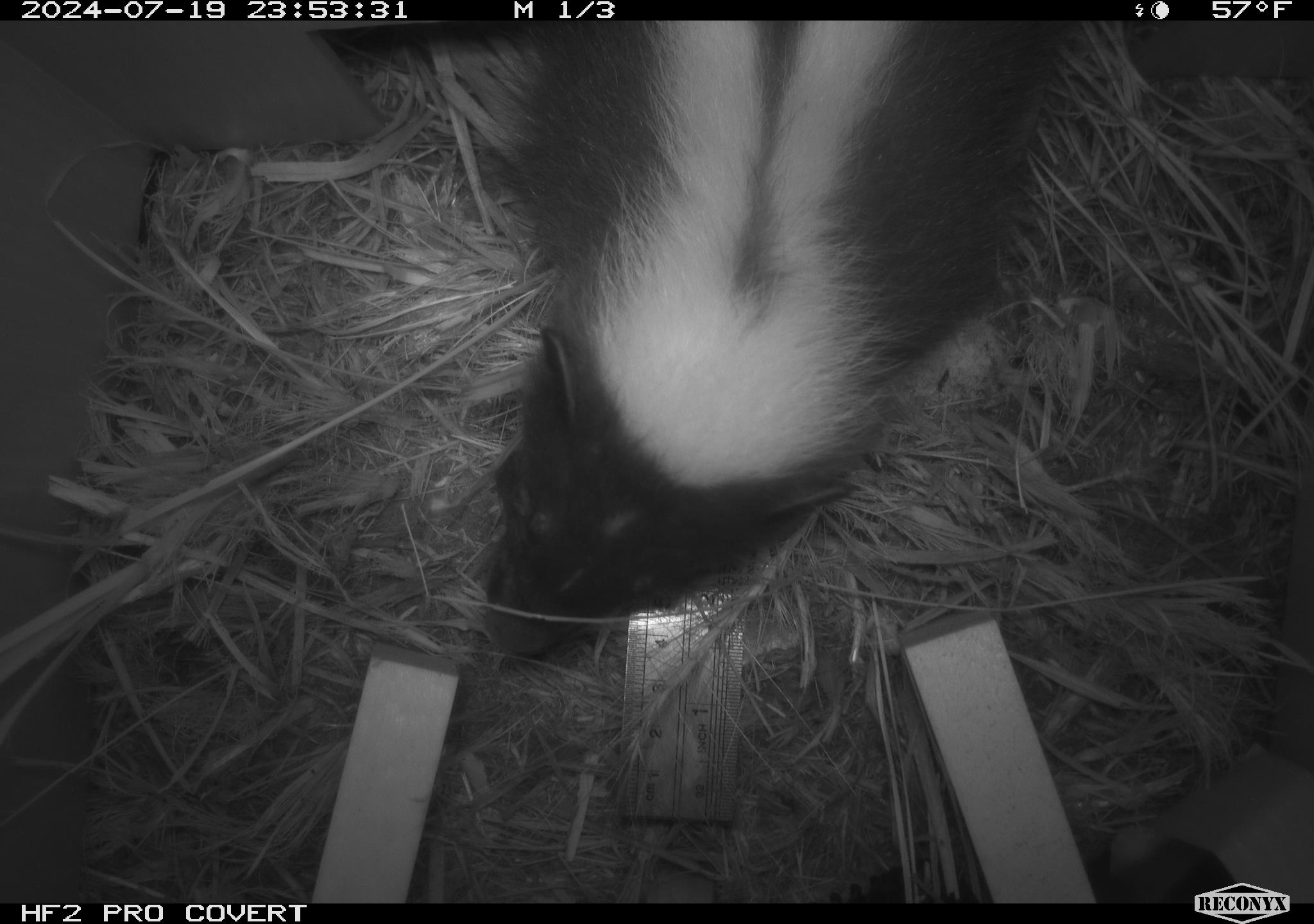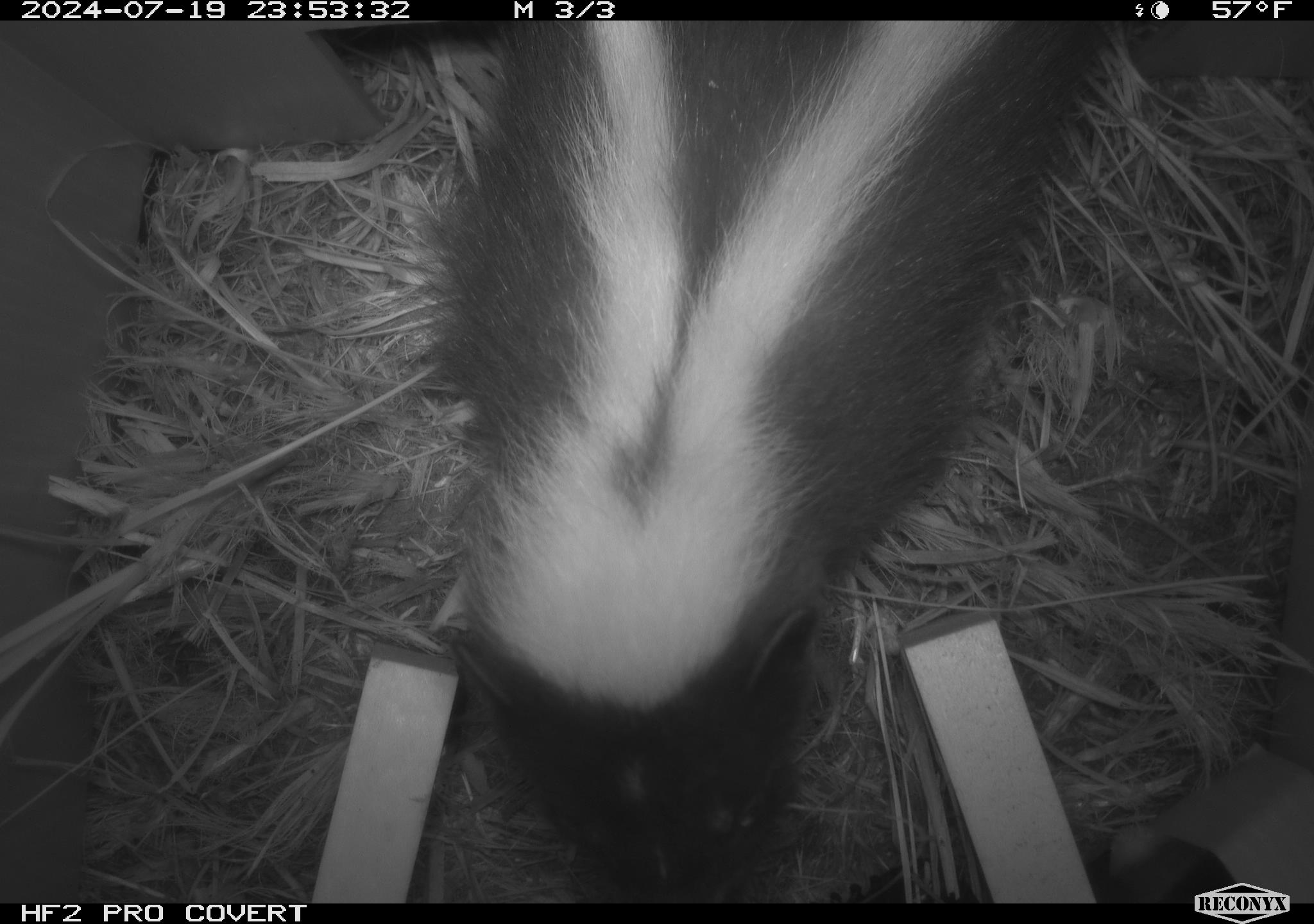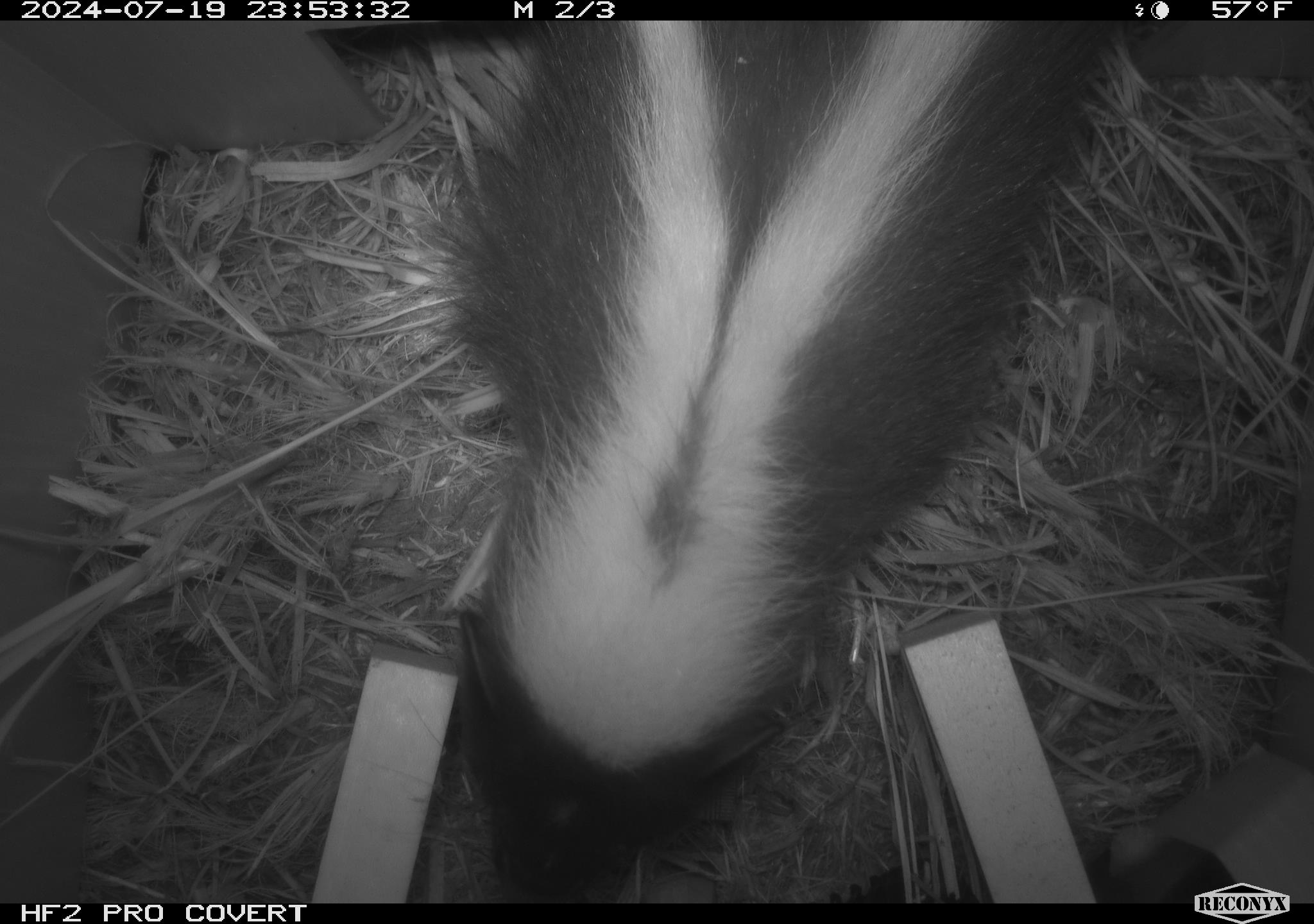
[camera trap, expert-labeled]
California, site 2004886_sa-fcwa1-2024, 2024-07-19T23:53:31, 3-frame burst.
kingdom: Animalia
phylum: Chordata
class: Mammalia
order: Carnivora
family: Mephitidae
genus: Mephitis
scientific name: Mephitis mephitis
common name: striped skunk